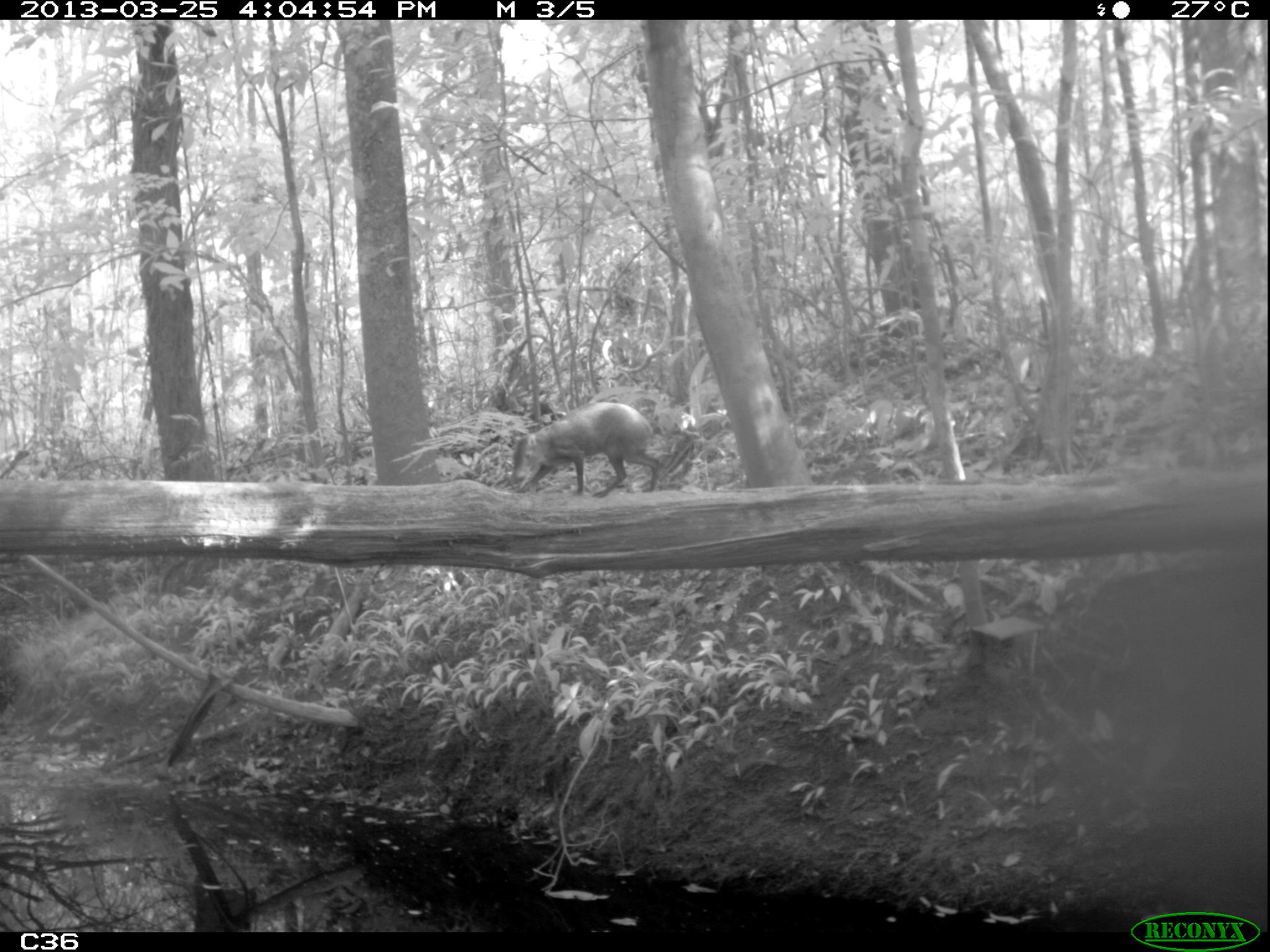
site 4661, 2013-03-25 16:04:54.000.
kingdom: Animalia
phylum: Chordata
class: Mammalia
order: Rodentia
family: Dasyproctidae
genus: Dasyprocta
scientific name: Dasyprocta leporina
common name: red-rumped agouti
Dasyprocta leporina (red-rumped agouti), count 1, age adult.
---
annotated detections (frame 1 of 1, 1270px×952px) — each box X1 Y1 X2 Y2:
dasyprocta leporina: 511 400 666 498